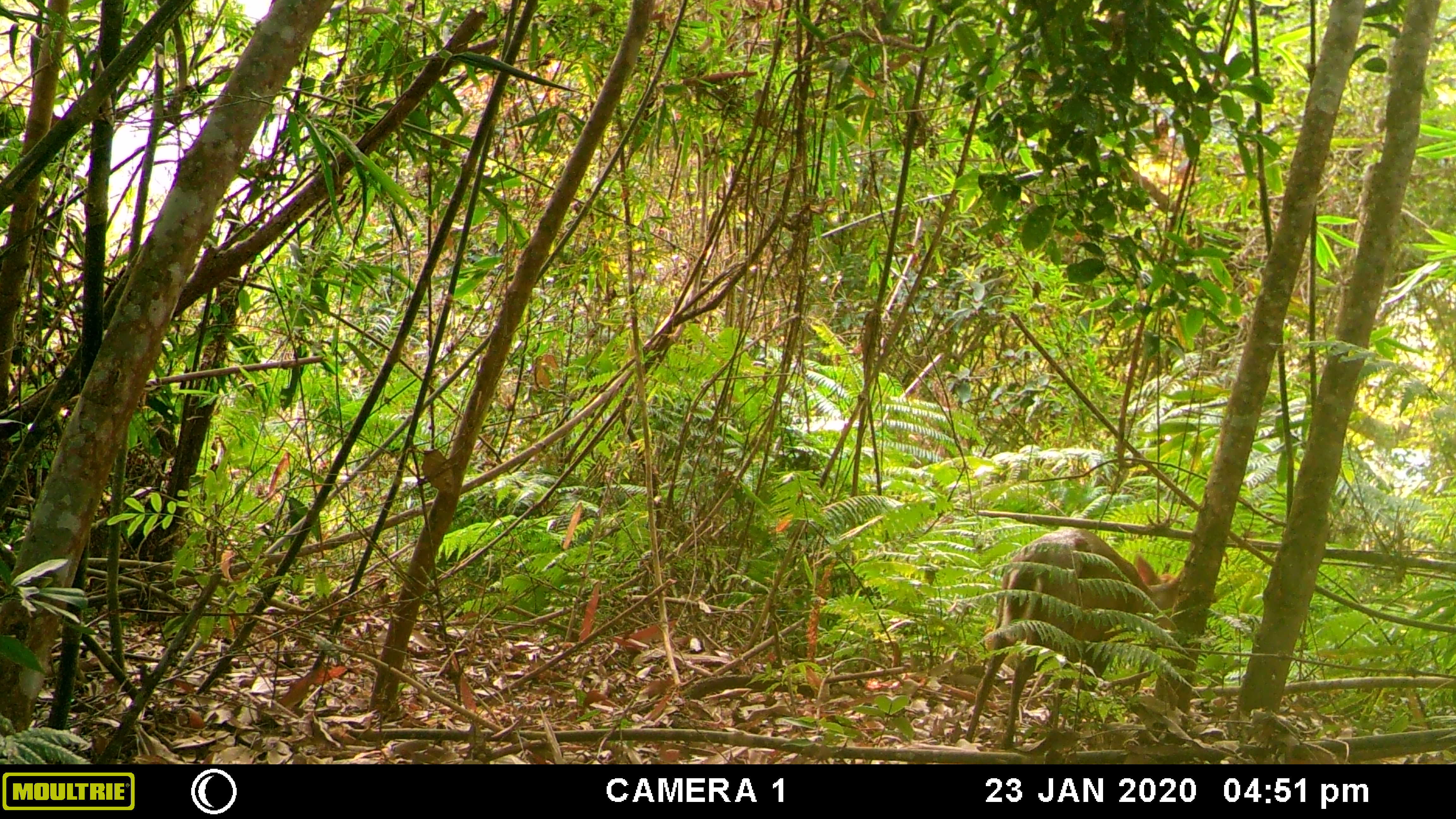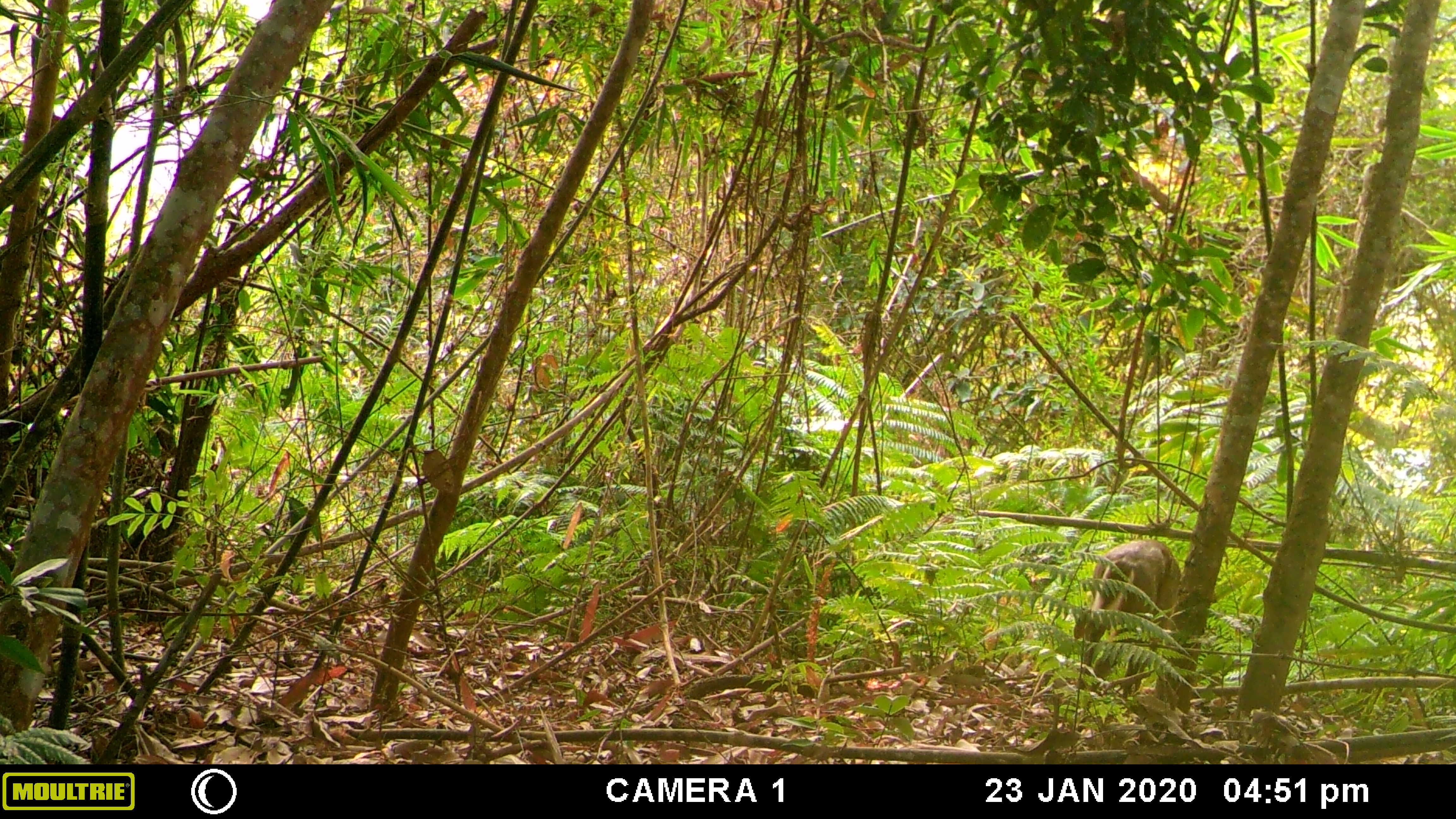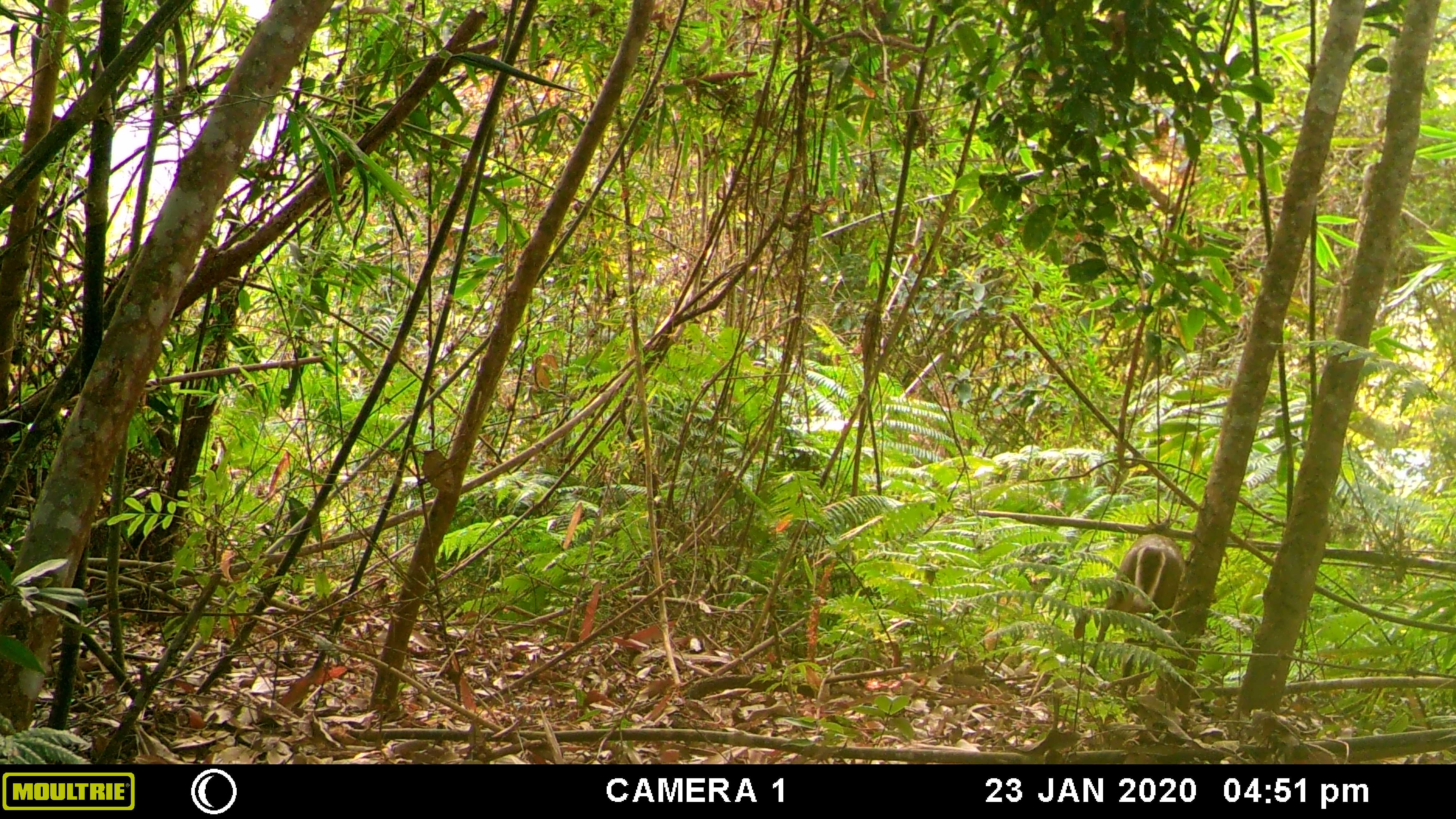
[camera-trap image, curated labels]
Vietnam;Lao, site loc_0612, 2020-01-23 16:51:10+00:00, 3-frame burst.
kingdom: Animalia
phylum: Chordata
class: Mammalia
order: Artiodactyla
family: Cervidae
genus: Muntiacus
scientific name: Muntiacus rooseveltorum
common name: roosevelt's muntjac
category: roosevelts muntjac group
Roosevelts muntjac group (roosevelt's muntjac) (Muntiacus rooseveltorum). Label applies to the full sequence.